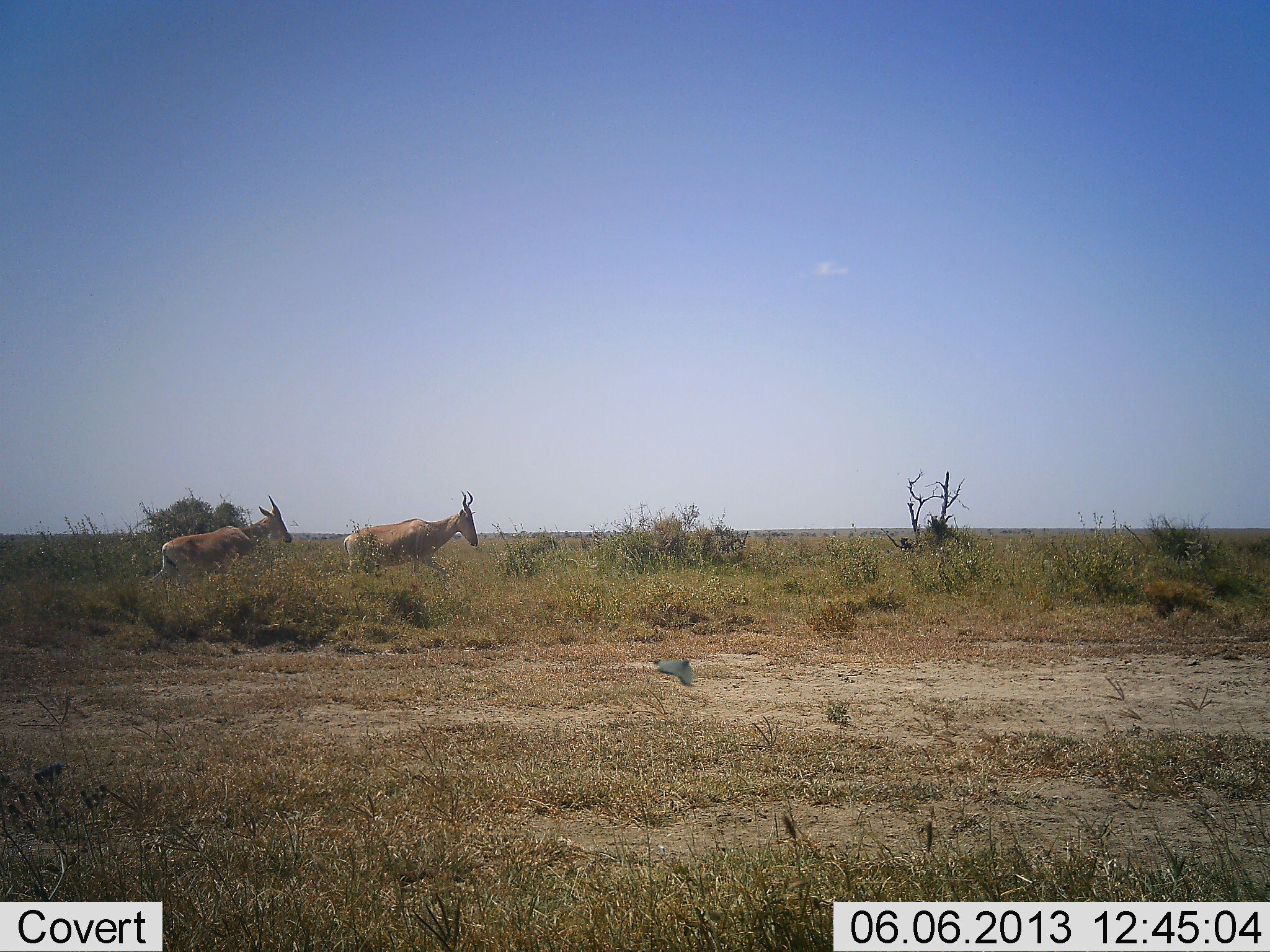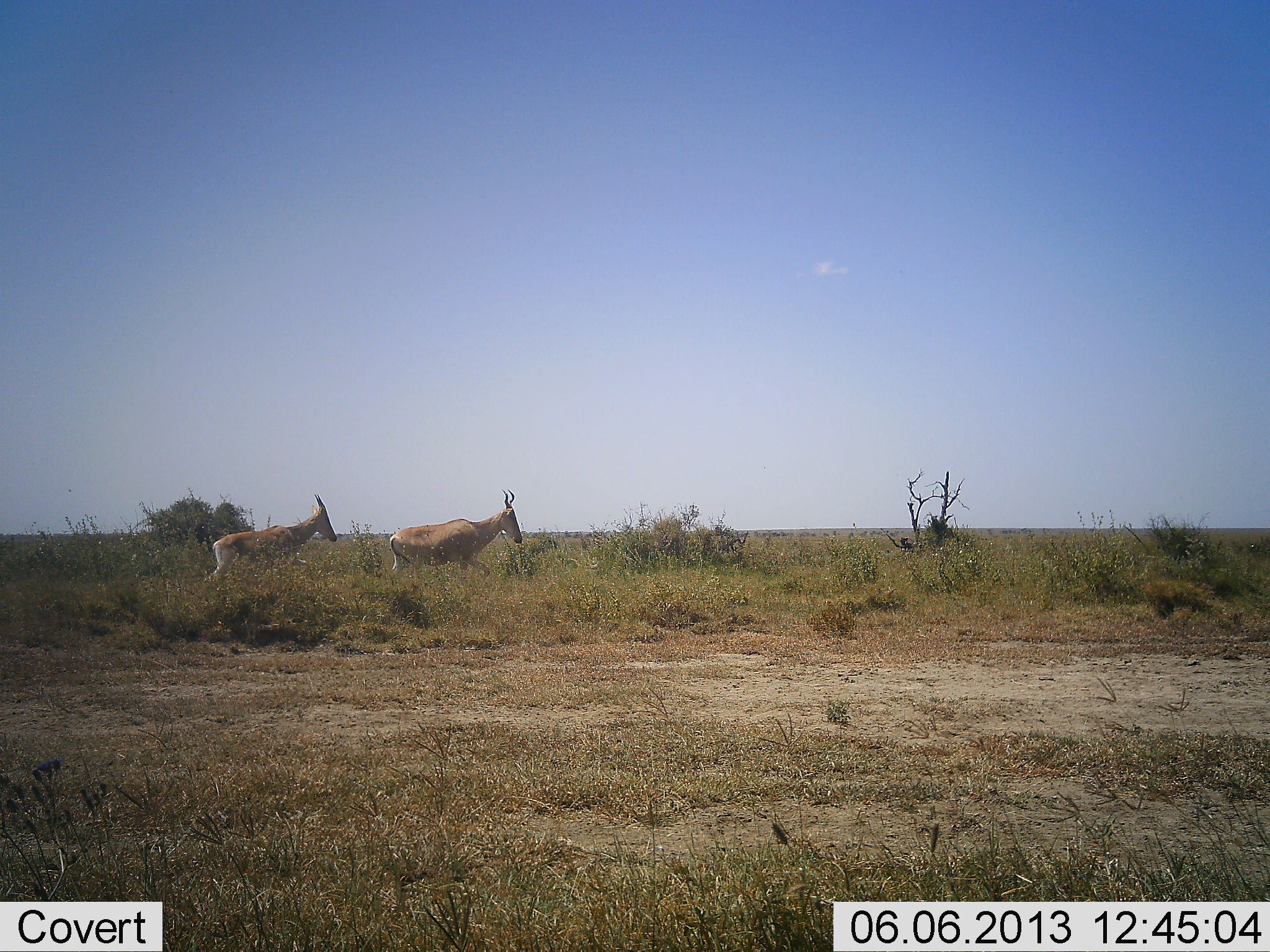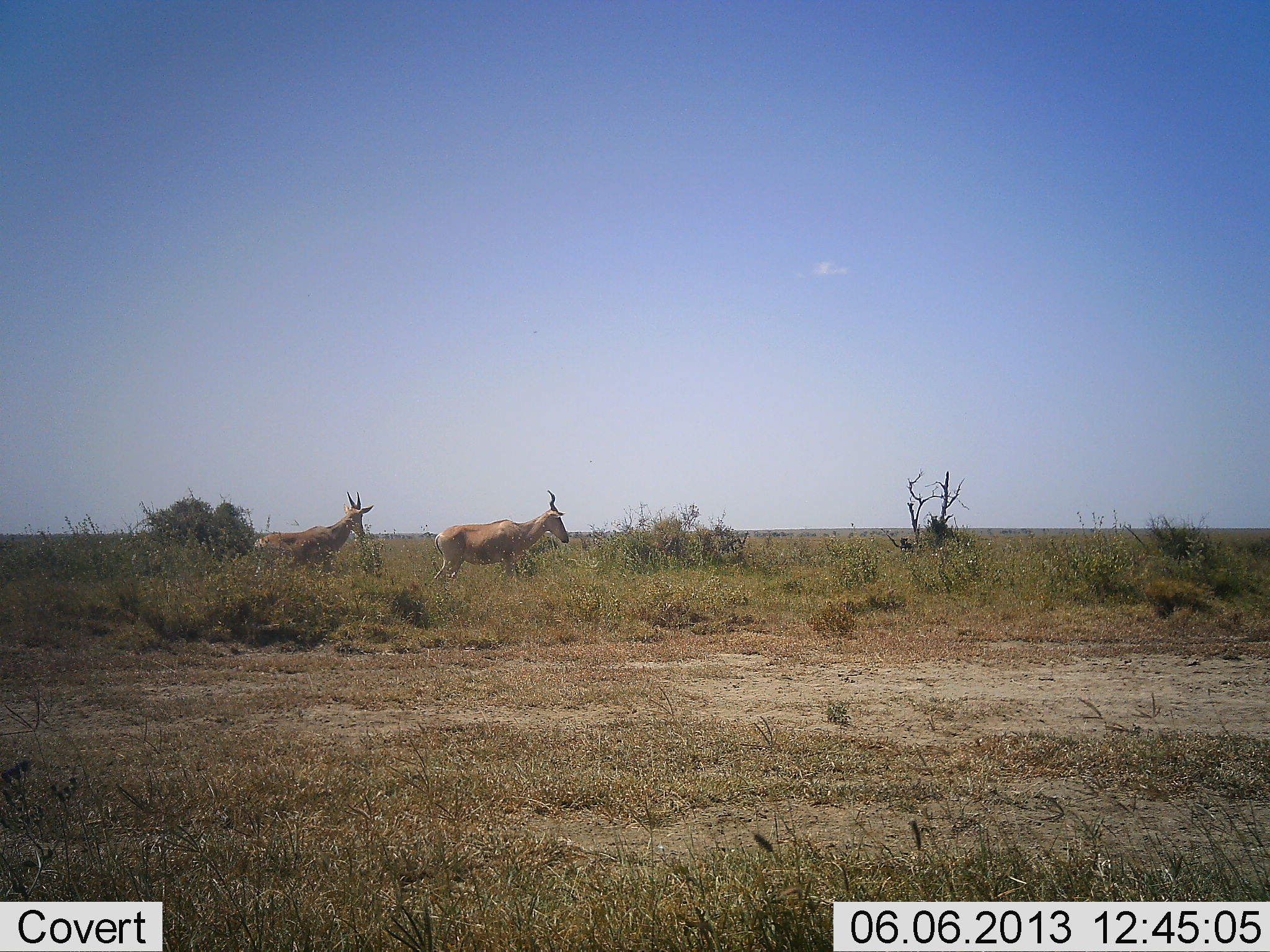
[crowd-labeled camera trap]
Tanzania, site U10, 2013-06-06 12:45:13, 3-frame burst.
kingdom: Animalia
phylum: Chordata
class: Mammalia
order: Artiodactyla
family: Bovidae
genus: Alcelaphus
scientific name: Alcelaphus buselaphus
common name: hartebeest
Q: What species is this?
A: Hartebeest (Alcelaphus buselaphus).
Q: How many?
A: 2.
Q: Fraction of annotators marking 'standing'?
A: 0%.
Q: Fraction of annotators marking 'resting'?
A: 0%.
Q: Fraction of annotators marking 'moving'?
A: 100%.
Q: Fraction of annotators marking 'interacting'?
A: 0%.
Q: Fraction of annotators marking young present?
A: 0%.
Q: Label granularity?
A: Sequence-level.